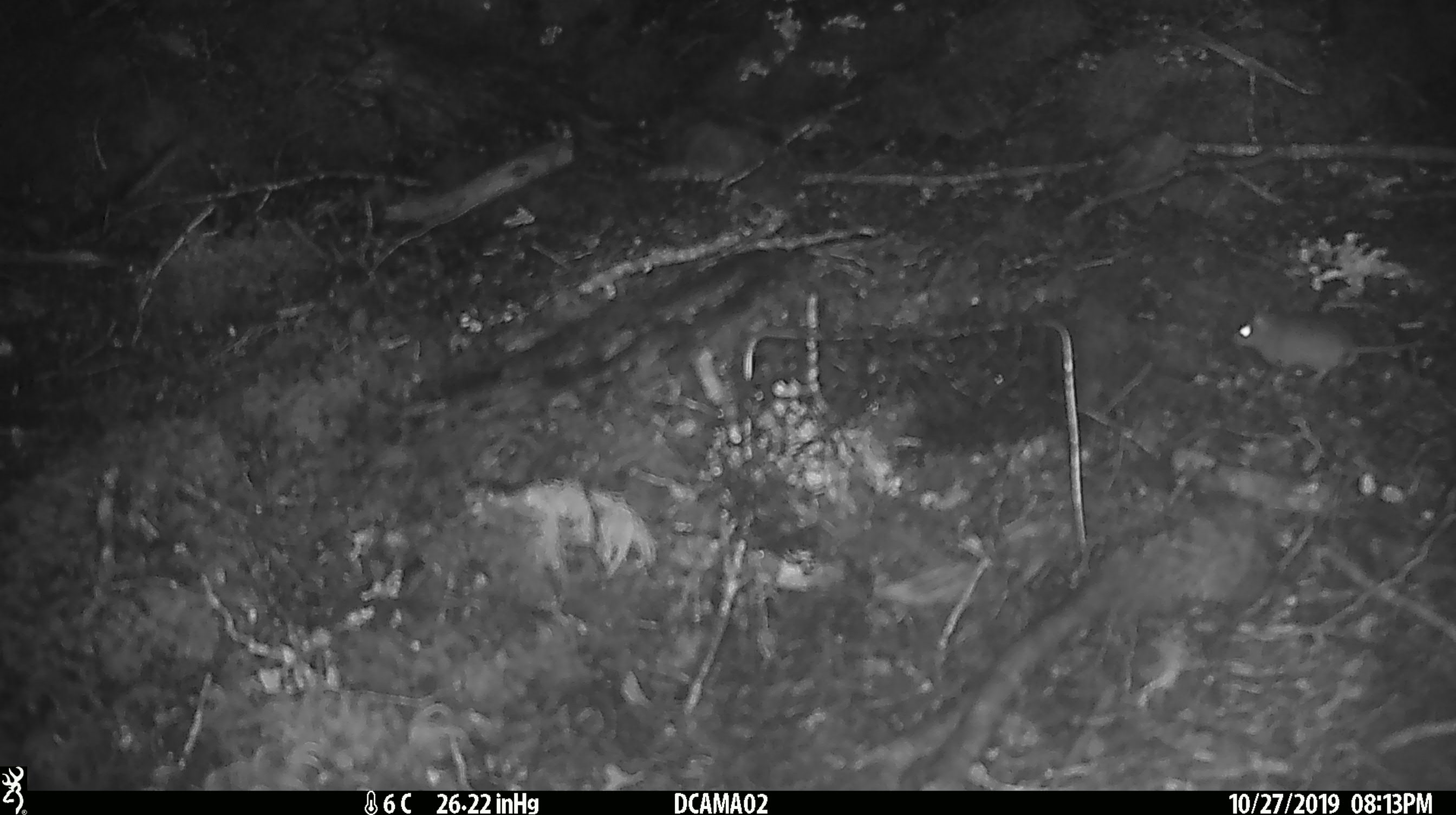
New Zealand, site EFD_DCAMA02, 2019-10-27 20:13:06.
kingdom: Animalia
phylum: Chordata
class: Mammalia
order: Rodentia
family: Muridae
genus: Mus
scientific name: Mus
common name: mouse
Mouse (Mus).